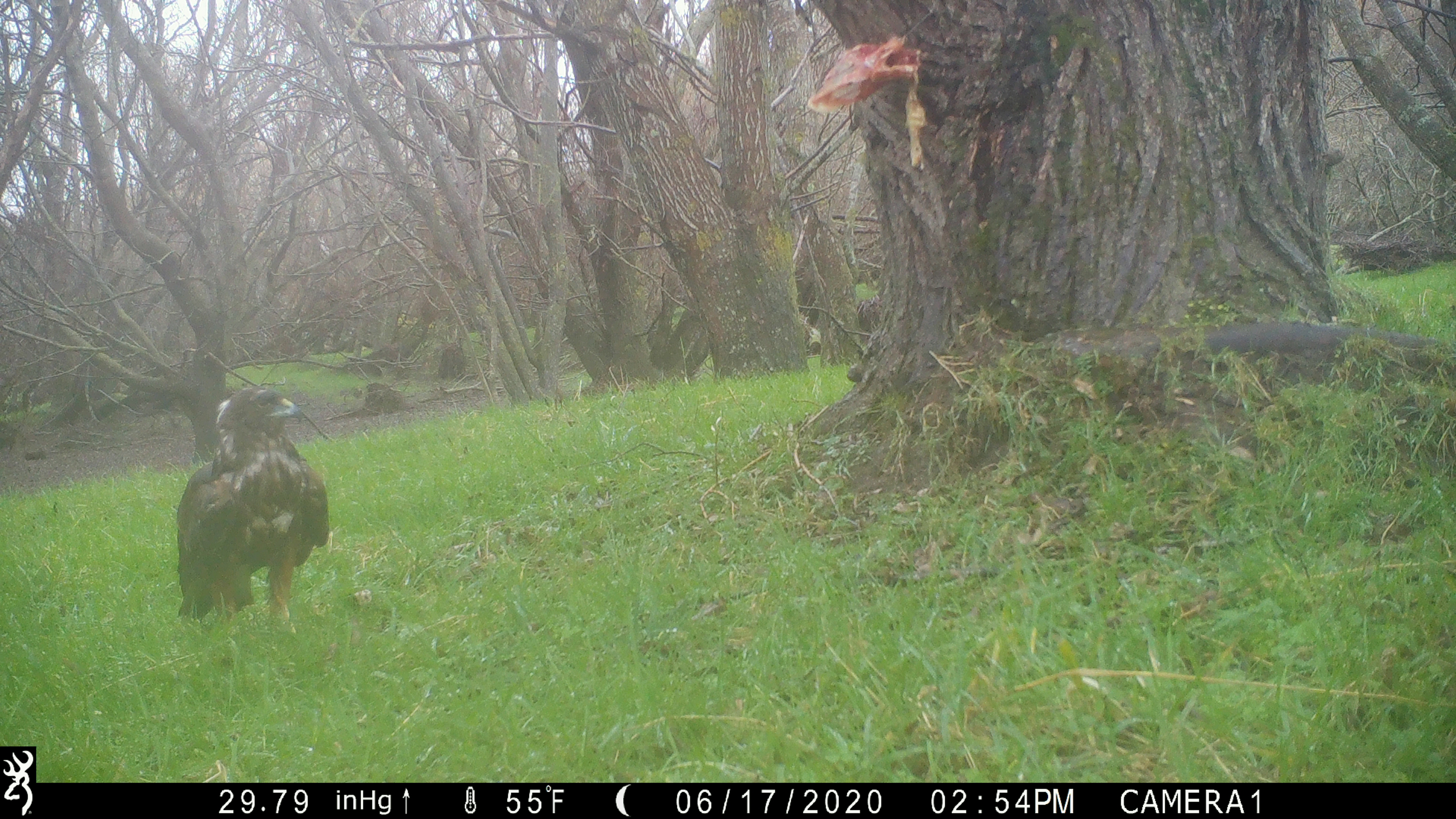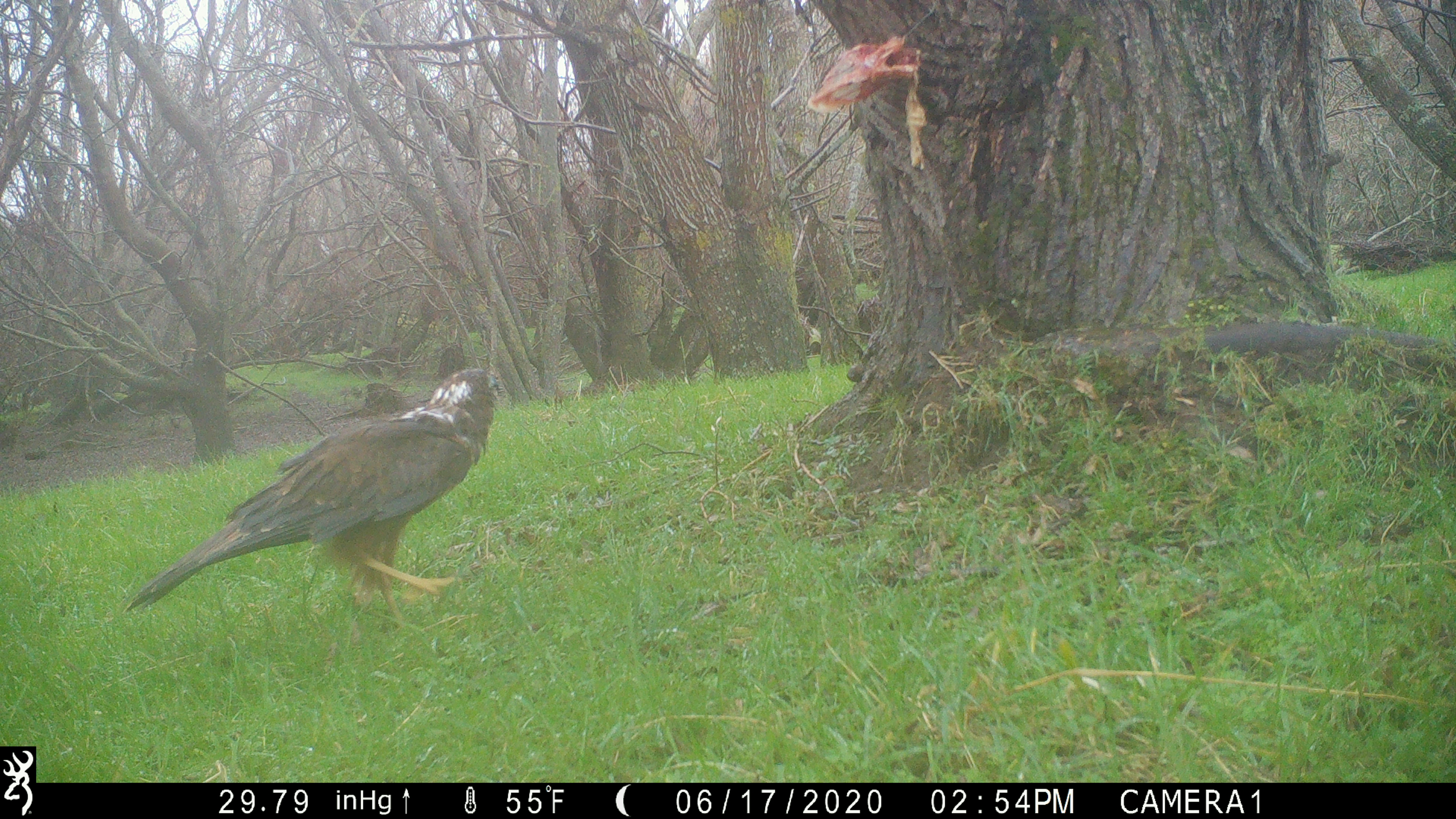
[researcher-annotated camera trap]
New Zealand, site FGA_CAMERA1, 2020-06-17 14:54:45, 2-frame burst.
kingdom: Animalia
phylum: Chordata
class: Aves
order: Accipitriformes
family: Accipitridae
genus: Circus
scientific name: Circus approximans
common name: swamp harrier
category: harrier